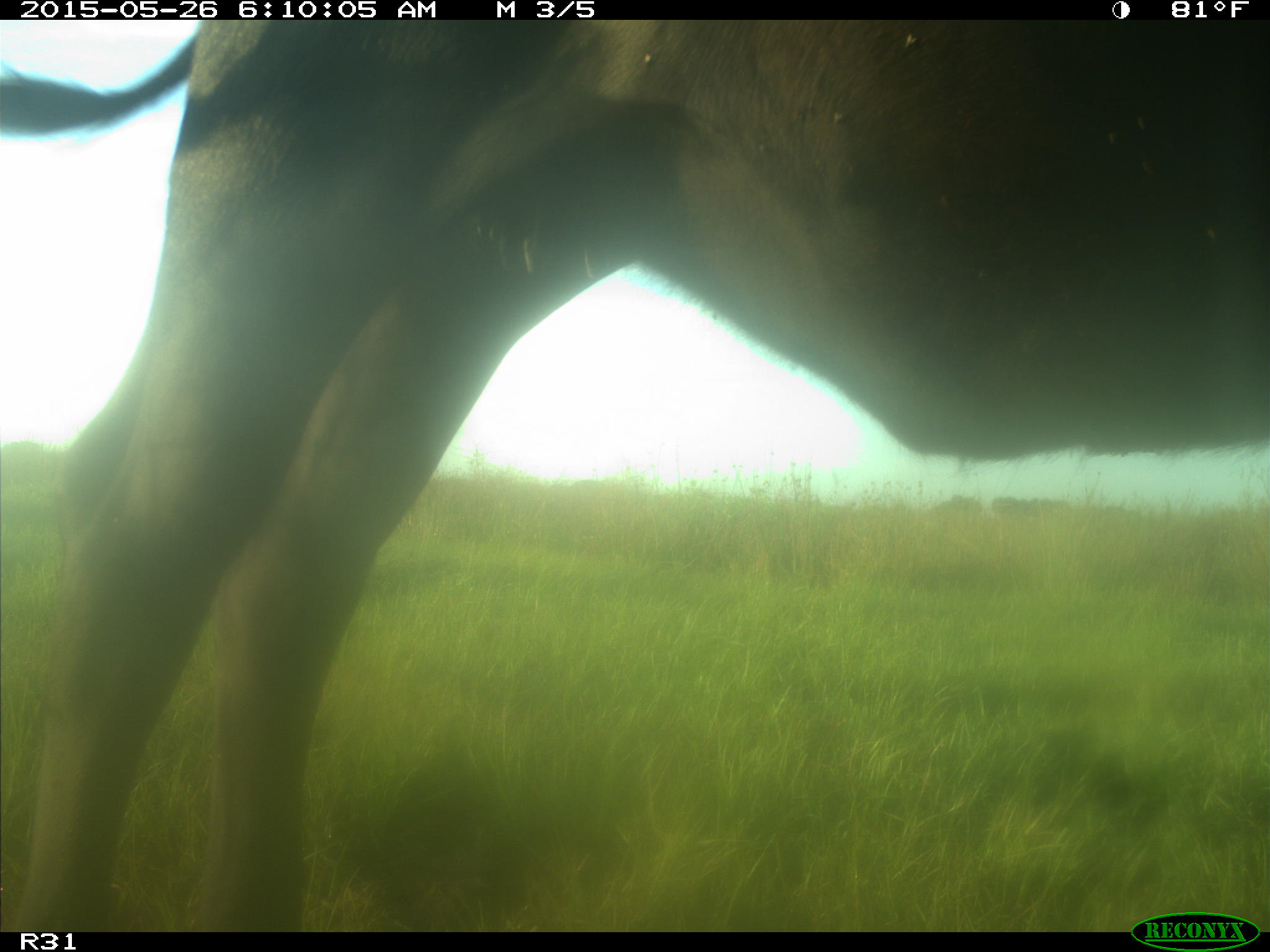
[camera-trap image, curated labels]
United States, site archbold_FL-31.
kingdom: Animalia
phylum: Chordata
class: Mammalia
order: Artiodactyla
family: Bovidae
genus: Bos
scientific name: Bos taurus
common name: domestic cow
Bos taurus (domestic cow).